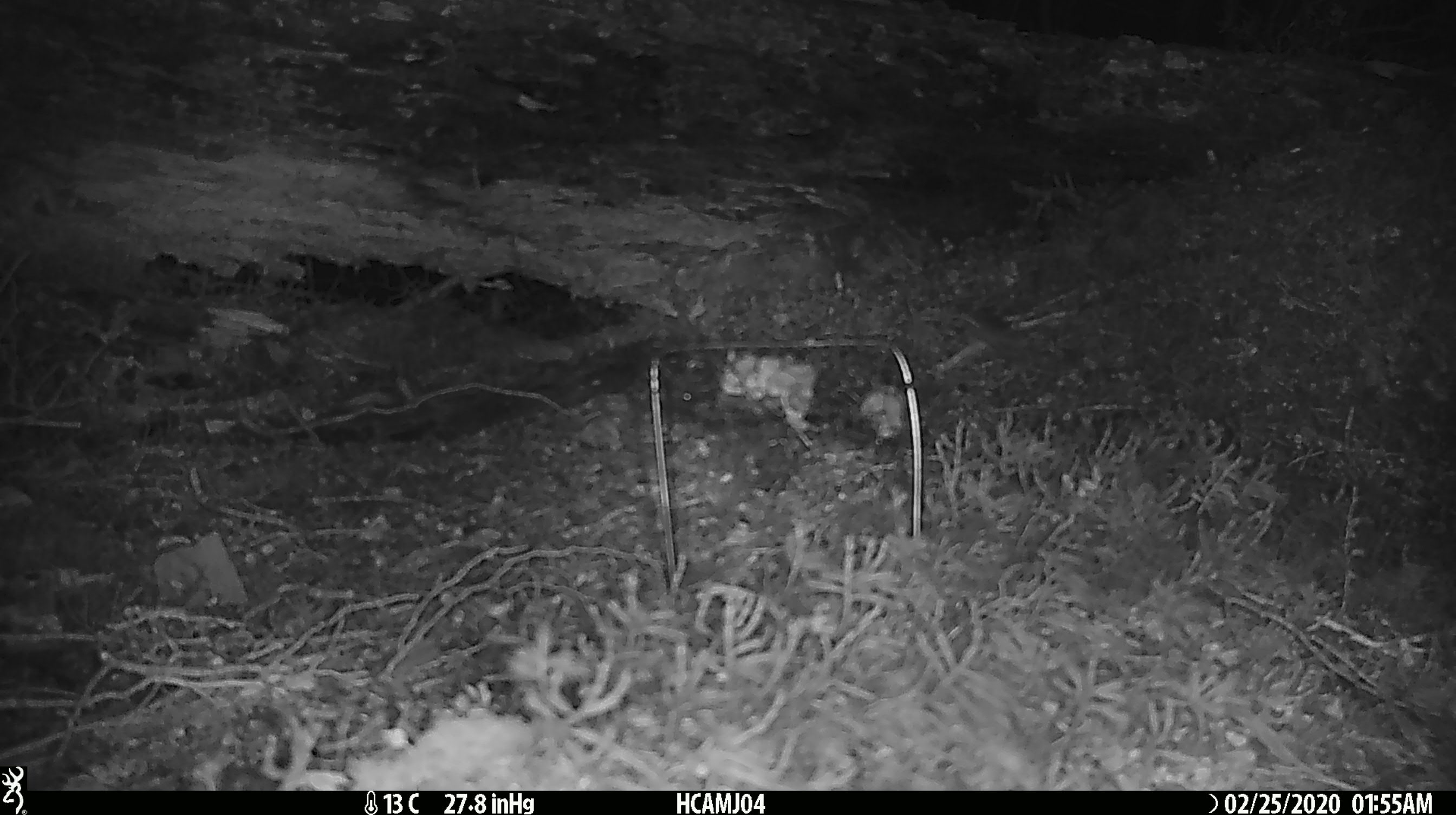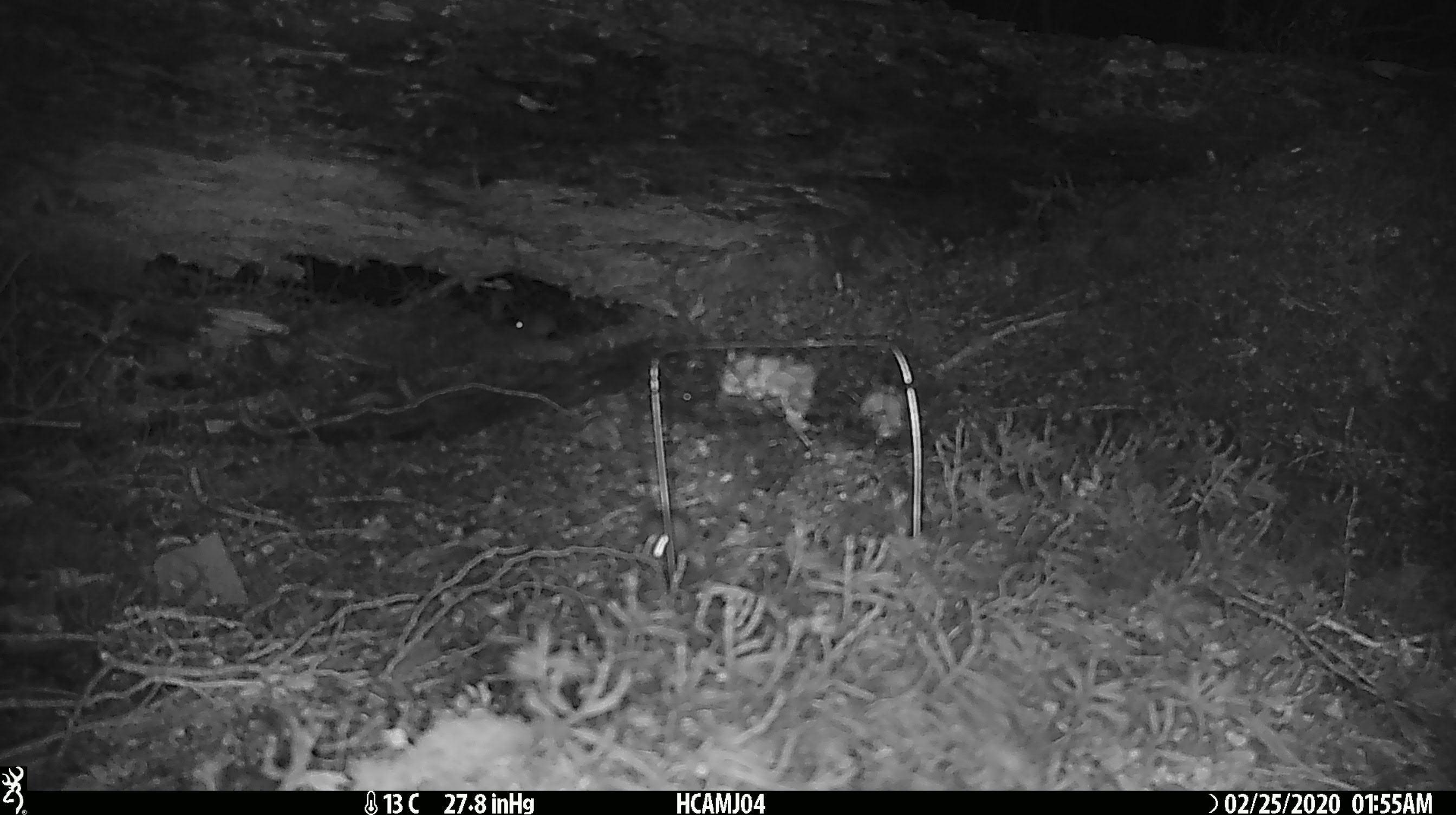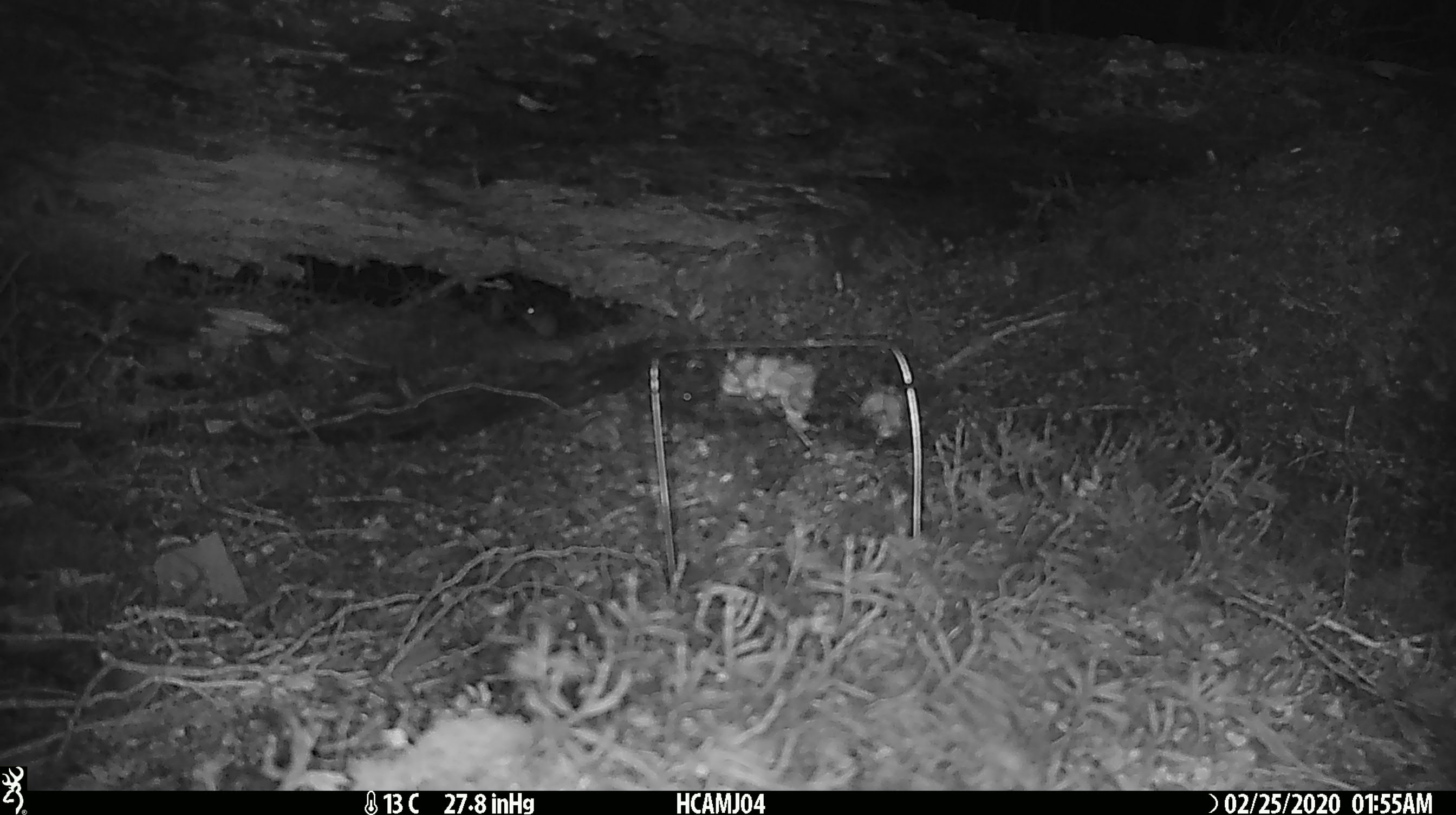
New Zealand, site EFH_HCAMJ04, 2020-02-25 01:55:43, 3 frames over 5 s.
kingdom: Animalia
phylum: Chordata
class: Mammalia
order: Rodentia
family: Muridae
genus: Mus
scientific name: Mus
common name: mouse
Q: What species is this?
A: Mouse (Mus).